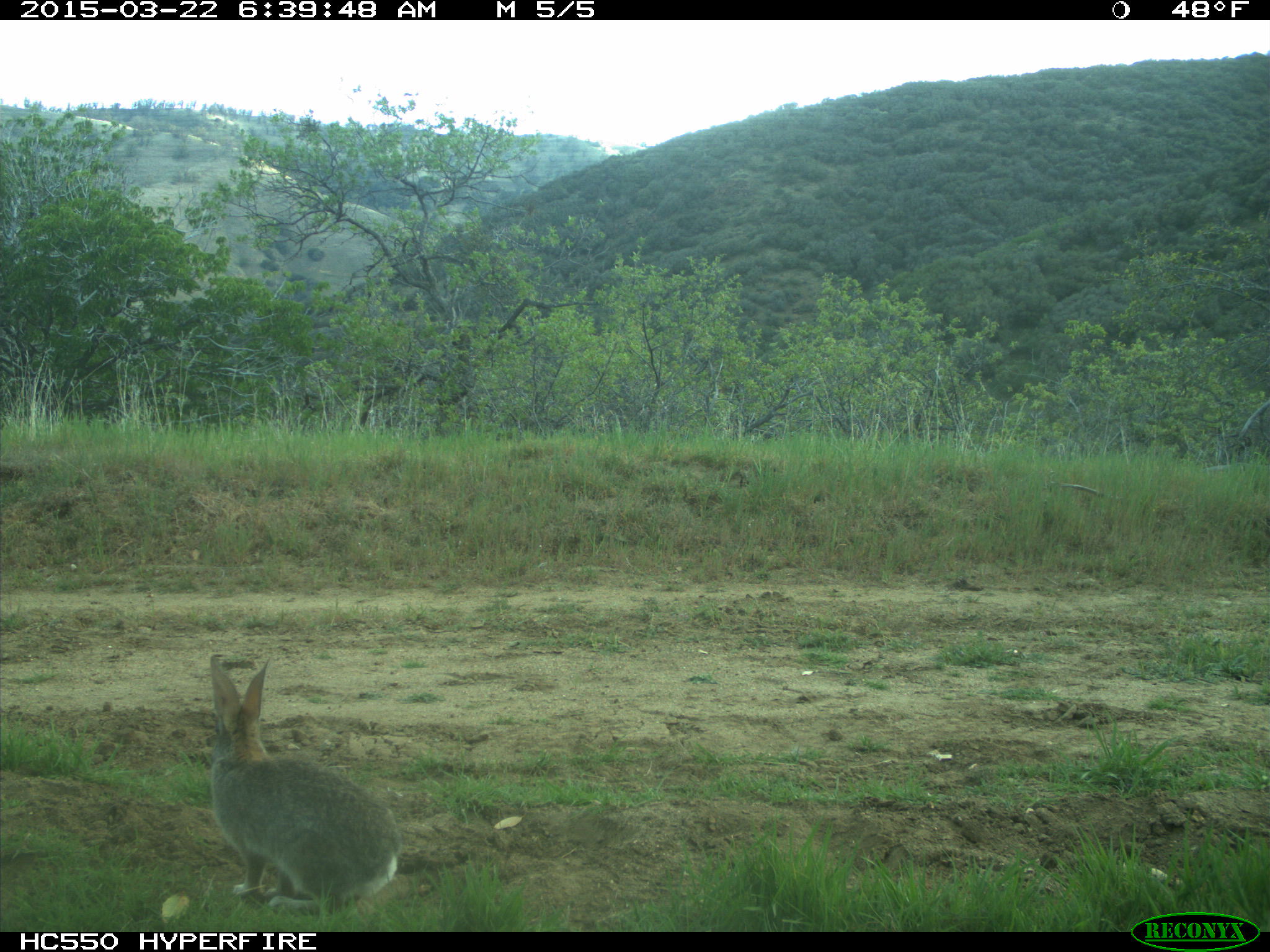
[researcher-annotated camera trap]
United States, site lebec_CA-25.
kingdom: Animalia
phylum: Chordata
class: Mammalia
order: Lagomorpha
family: Leporidae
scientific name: Leporidae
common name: rabbits and hares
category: unidentified rabbit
Unidentified rabbit (rabbits and hares) (Leporidae).